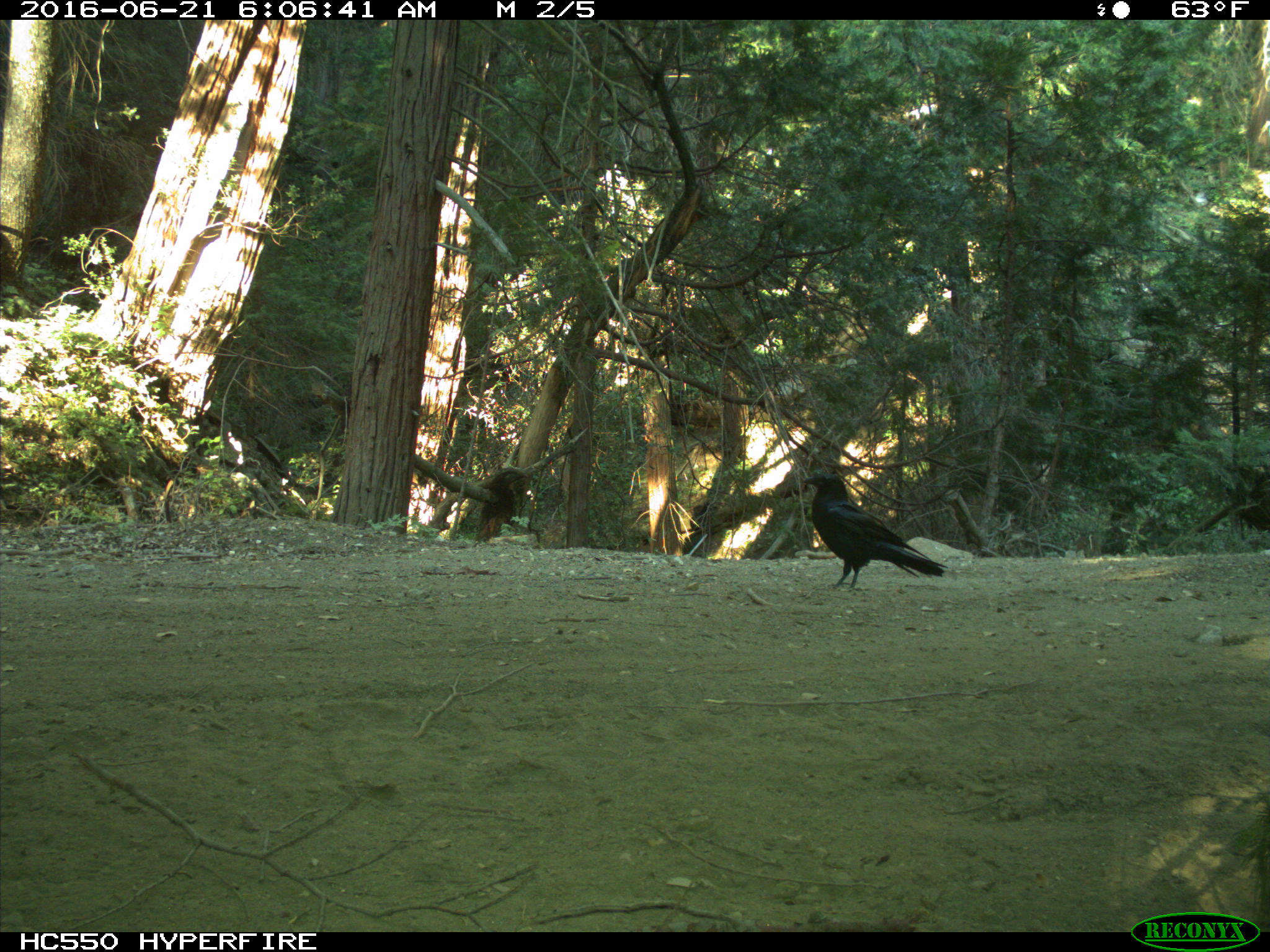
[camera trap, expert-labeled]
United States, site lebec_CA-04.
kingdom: Animalia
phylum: Chordata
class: Aves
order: Passeriformes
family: Corvidae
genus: Corvus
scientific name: Corvus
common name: crows and ravens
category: unidentified corvus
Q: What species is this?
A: Unidentified corvus (crows and ravens) (Corvus).